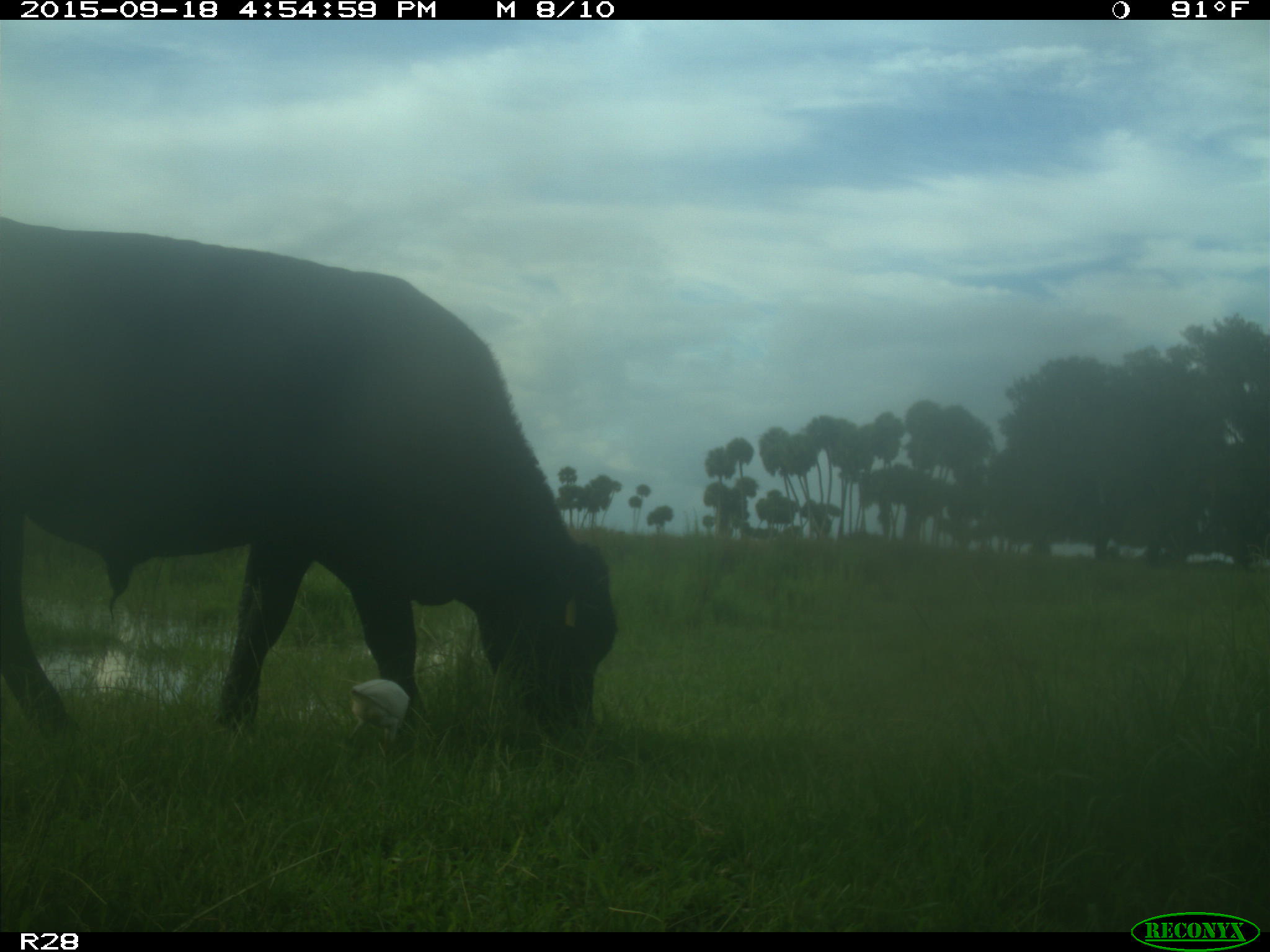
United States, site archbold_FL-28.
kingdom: Animalia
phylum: Chordata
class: Mammalia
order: Artiodactyla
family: Bovidae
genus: Bos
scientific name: Bos taurus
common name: domestic cow